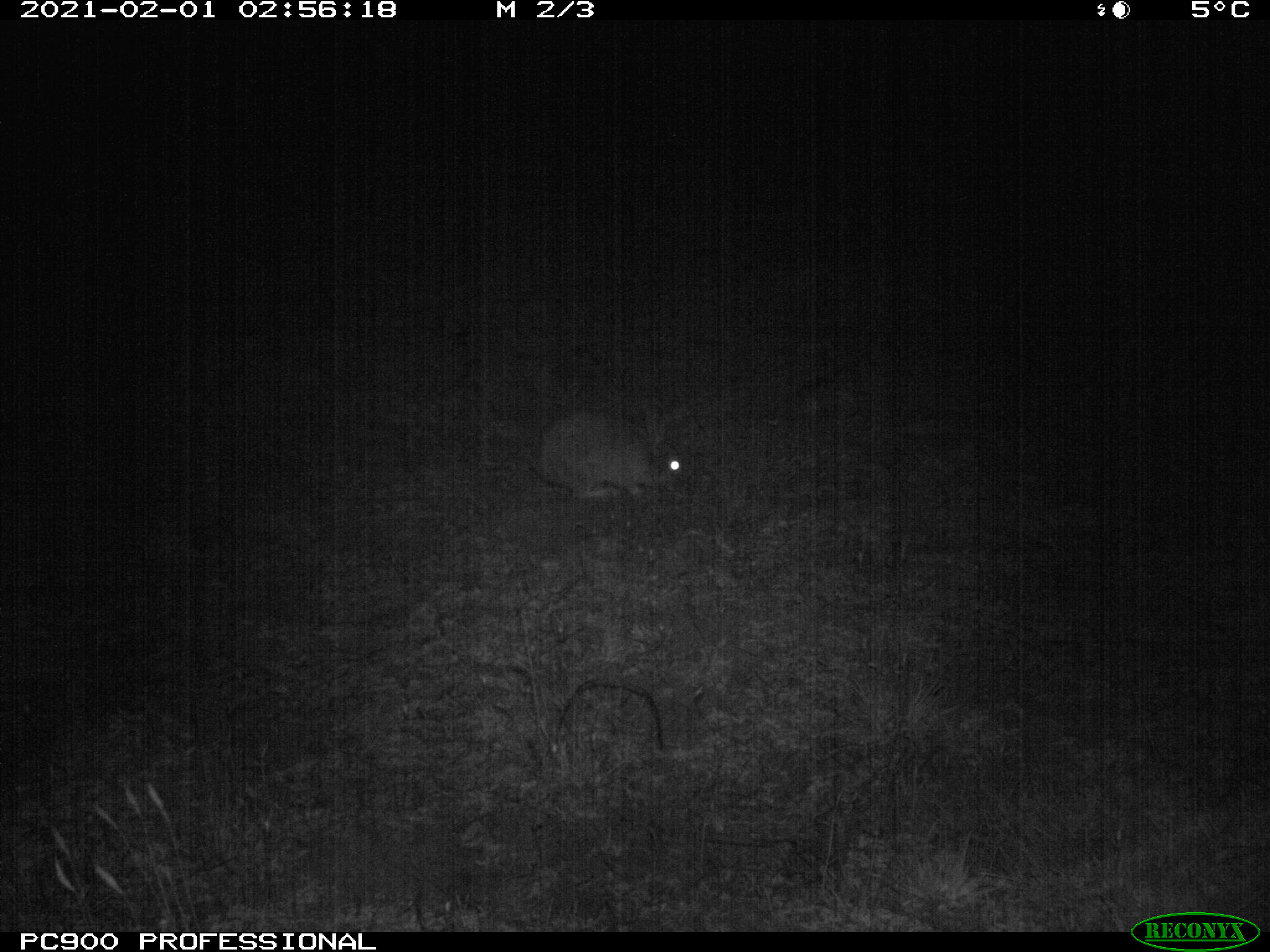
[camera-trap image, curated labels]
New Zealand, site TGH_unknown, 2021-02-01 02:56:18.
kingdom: Animalia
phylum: Chordata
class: Mammalia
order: Lagomorpha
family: Leporidae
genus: Oryctolagus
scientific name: Oryctolagus cuniculus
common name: european rabbit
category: rabbit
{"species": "rabbit (european rabbit) (Oryctolagus cuniculus)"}